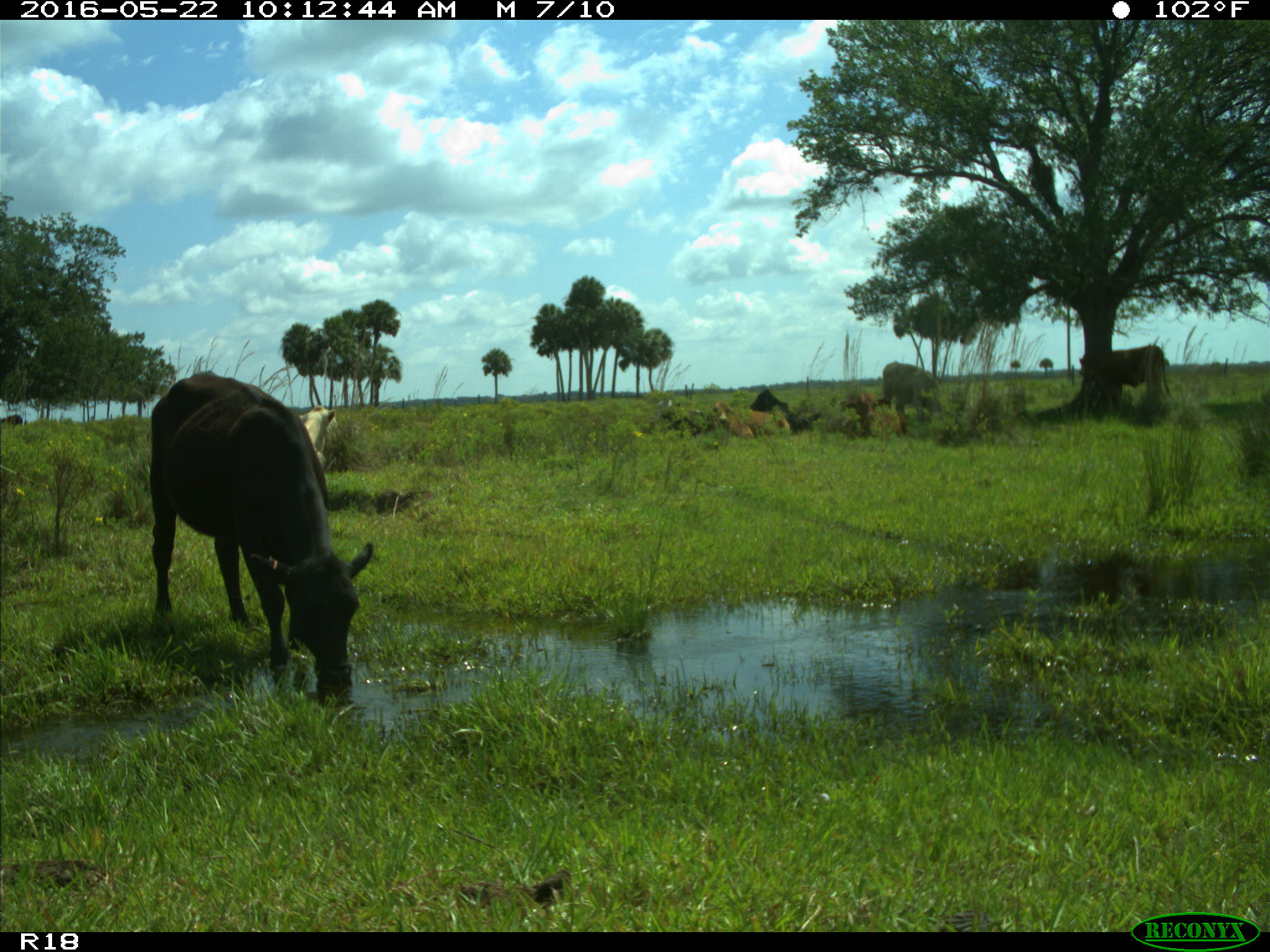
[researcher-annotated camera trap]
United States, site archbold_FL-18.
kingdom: Animalia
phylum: Chordata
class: Mammalia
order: Artiodactyla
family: Bovidae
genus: Bos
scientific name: Bos taurus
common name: domestic cow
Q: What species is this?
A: Bos taurus (domestic cow).